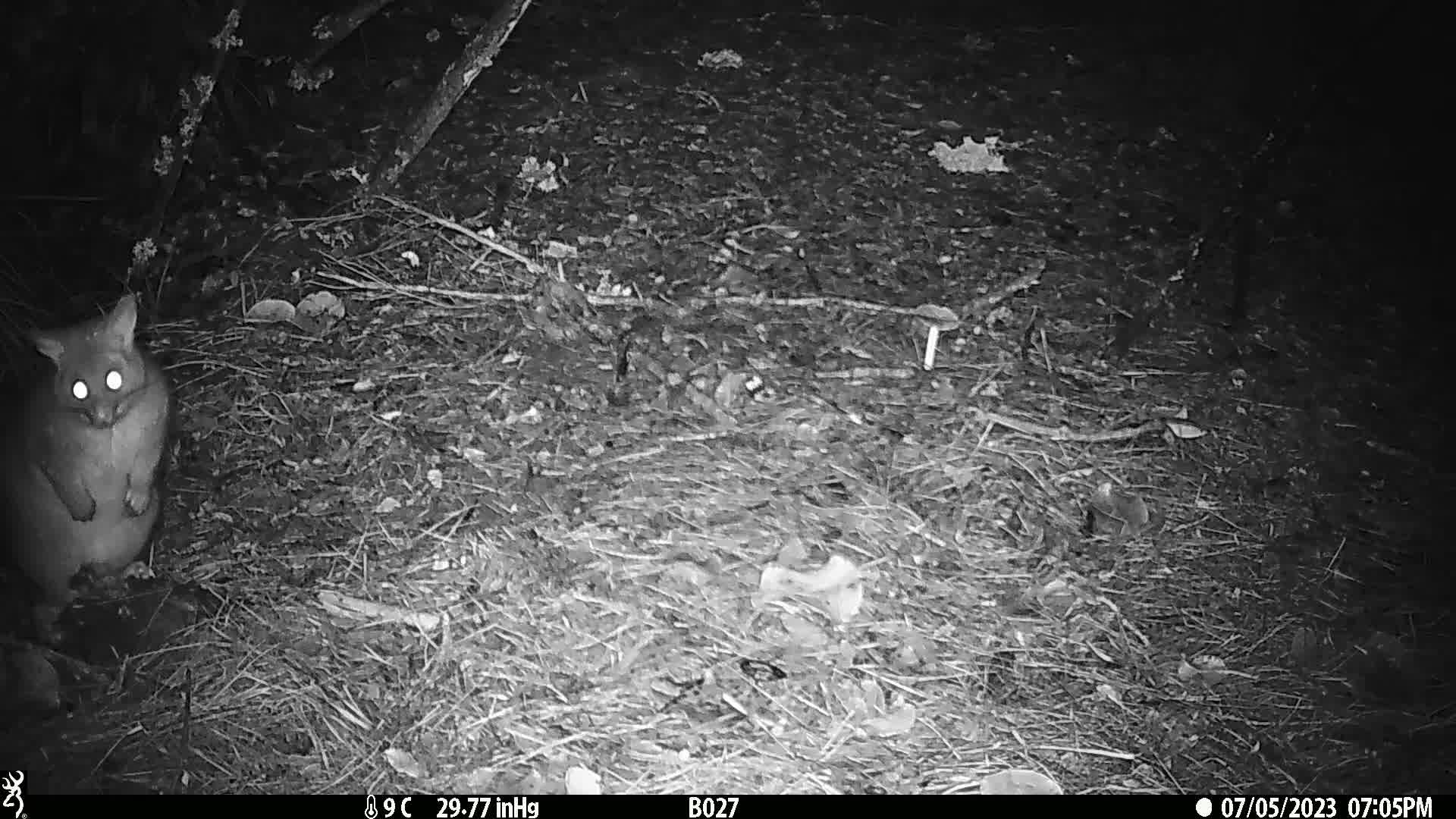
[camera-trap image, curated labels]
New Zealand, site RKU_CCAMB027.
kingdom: Animalia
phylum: Chordata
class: Mammalia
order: Diprotodontia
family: Phalangeridae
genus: Trichosurus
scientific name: Trichosurus vulpecula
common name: common brushtail possum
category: possum